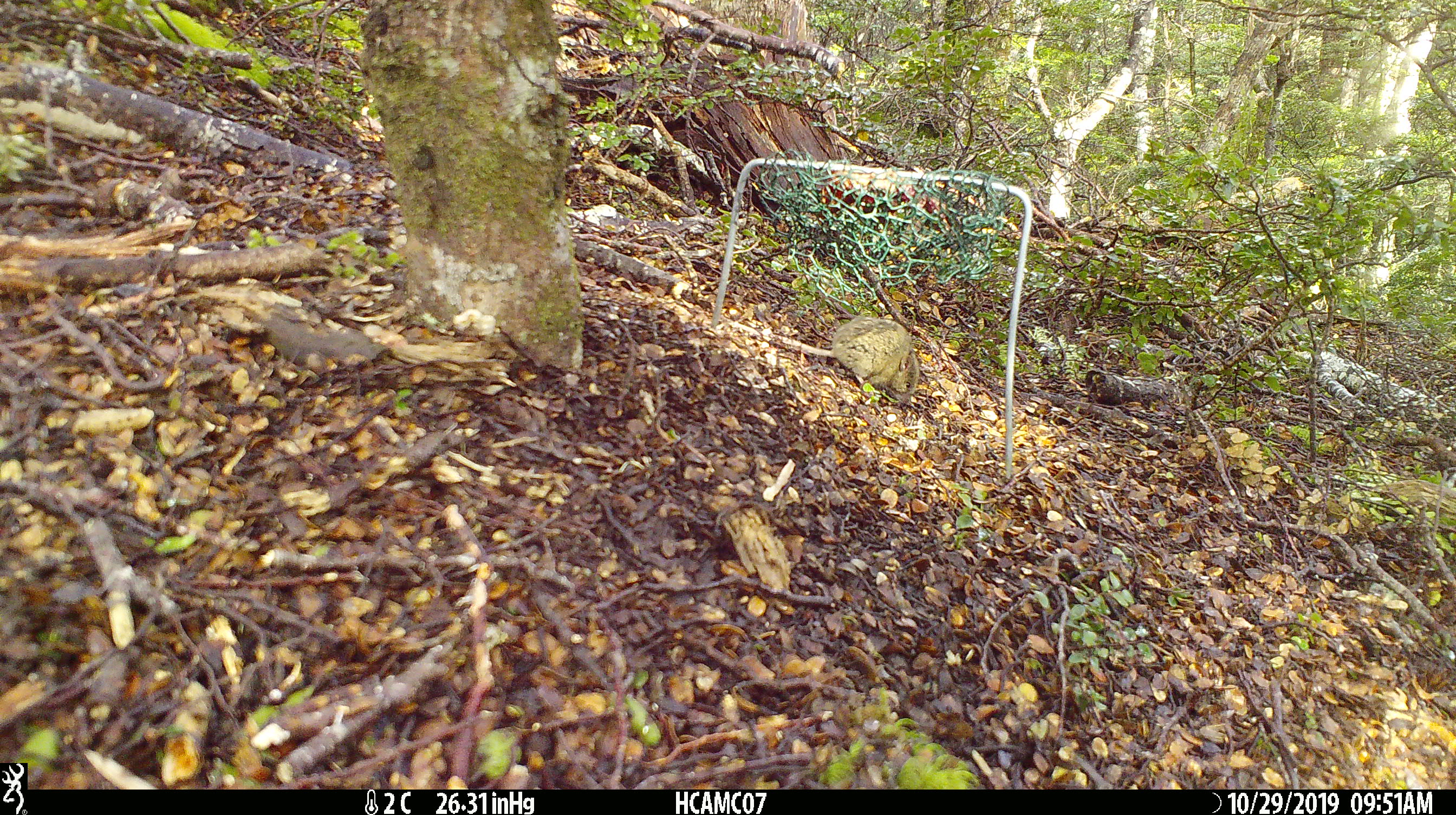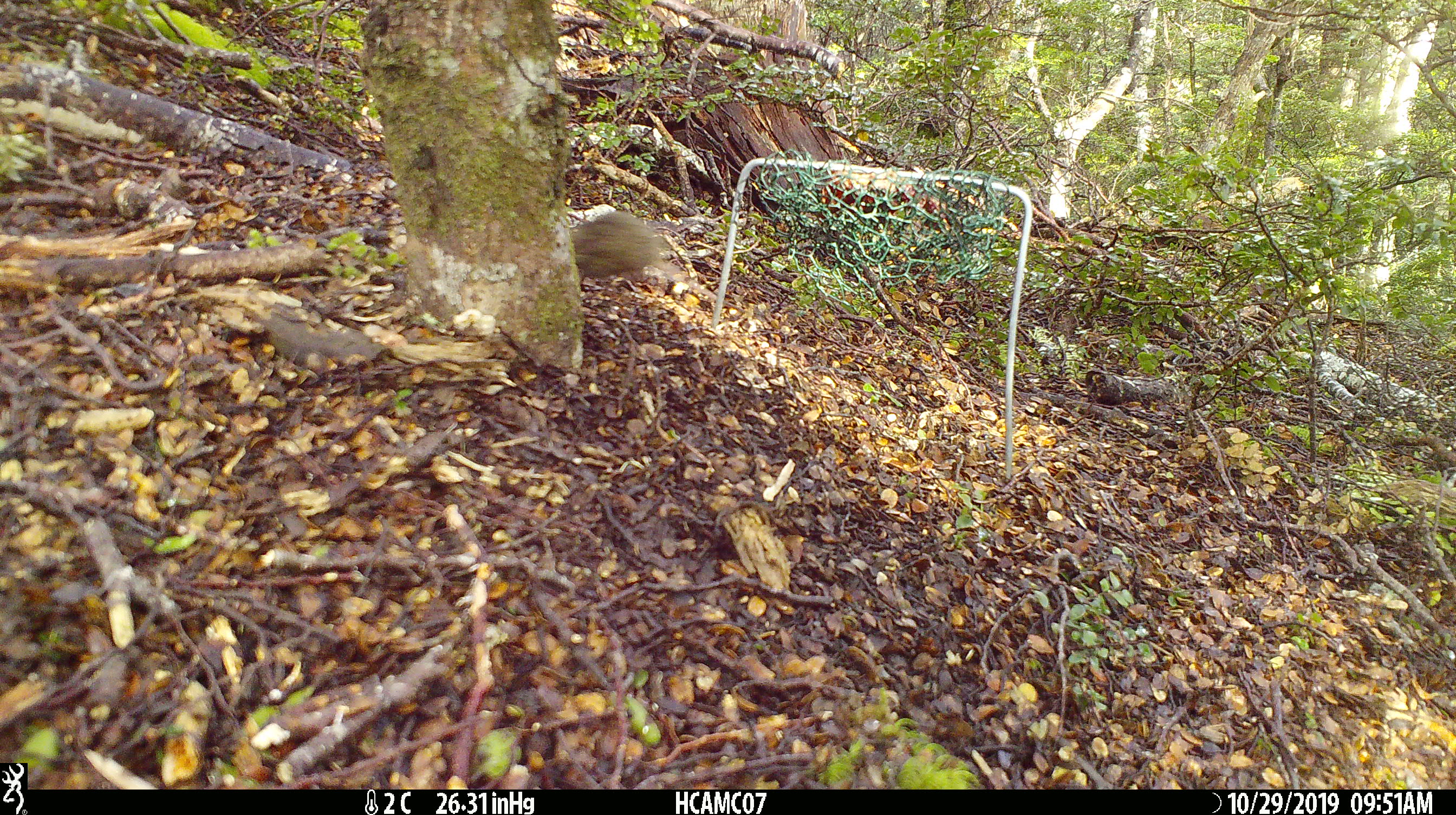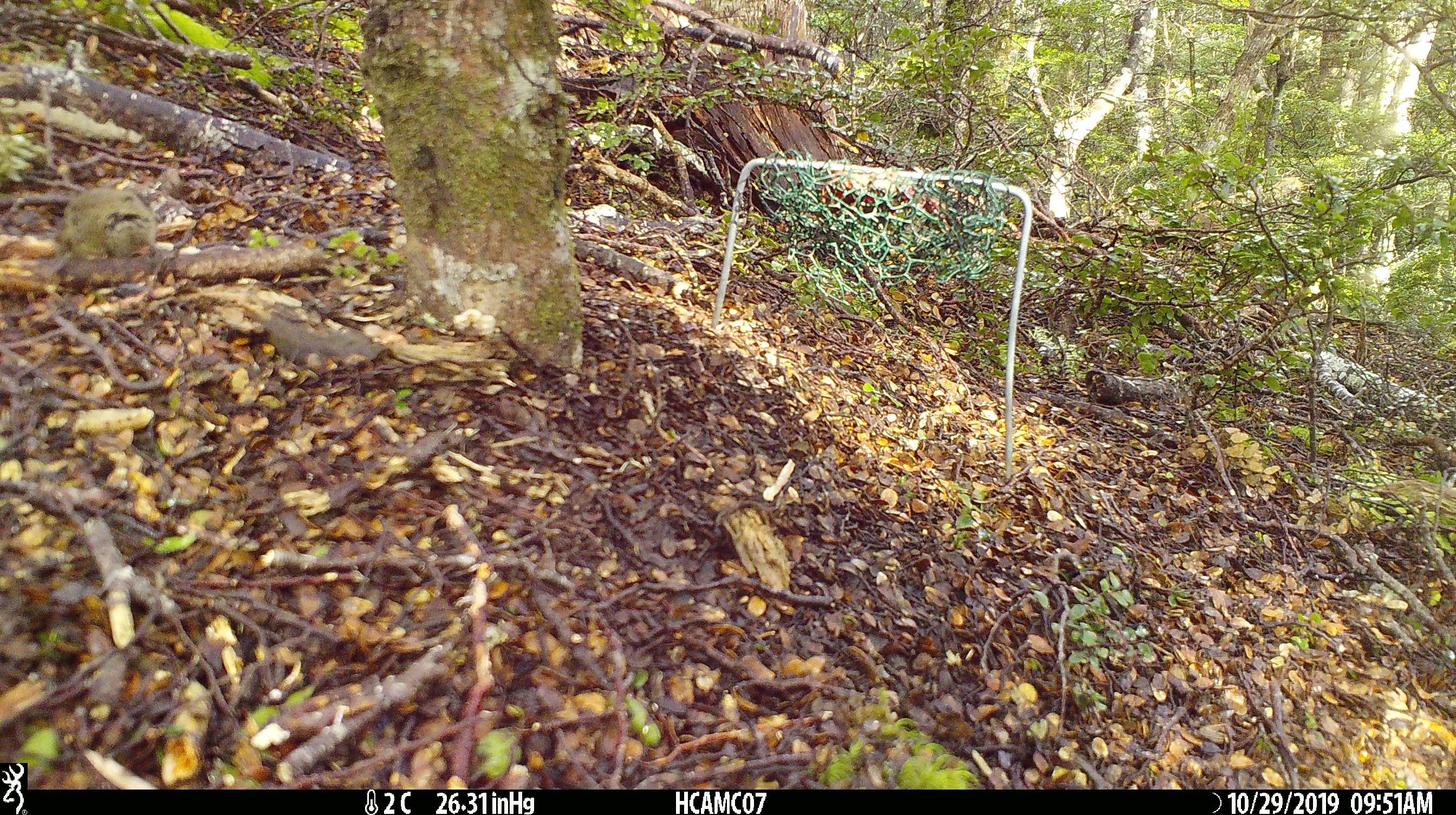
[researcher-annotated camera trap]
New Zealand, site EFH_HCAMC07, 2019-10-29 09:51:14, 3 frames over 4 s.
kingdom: Animalia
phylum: Chordata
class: Mammalia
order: Rodentia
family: Muridae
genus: Mus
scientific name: Mus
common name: mouse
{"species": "mouse (Mus)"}